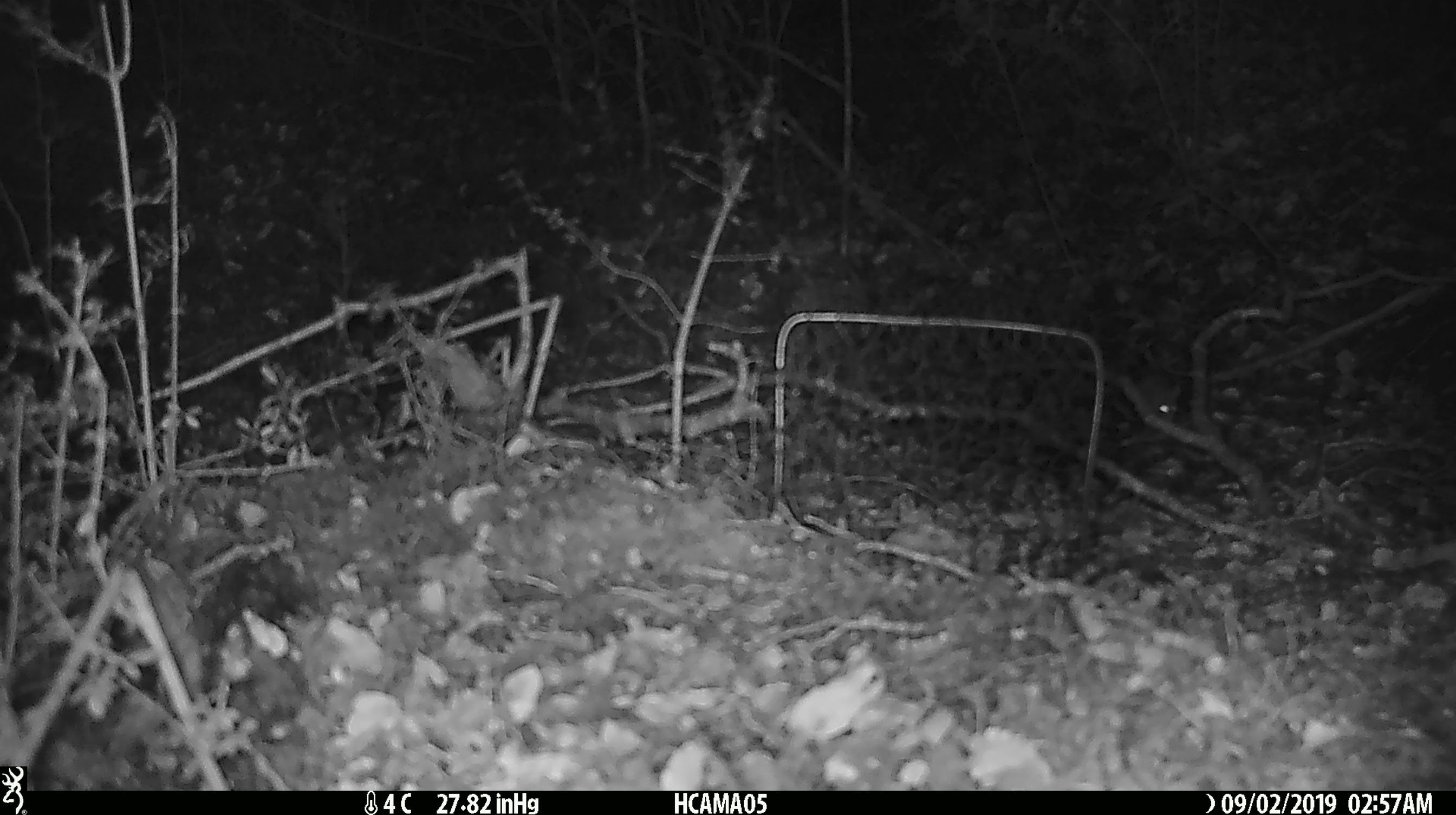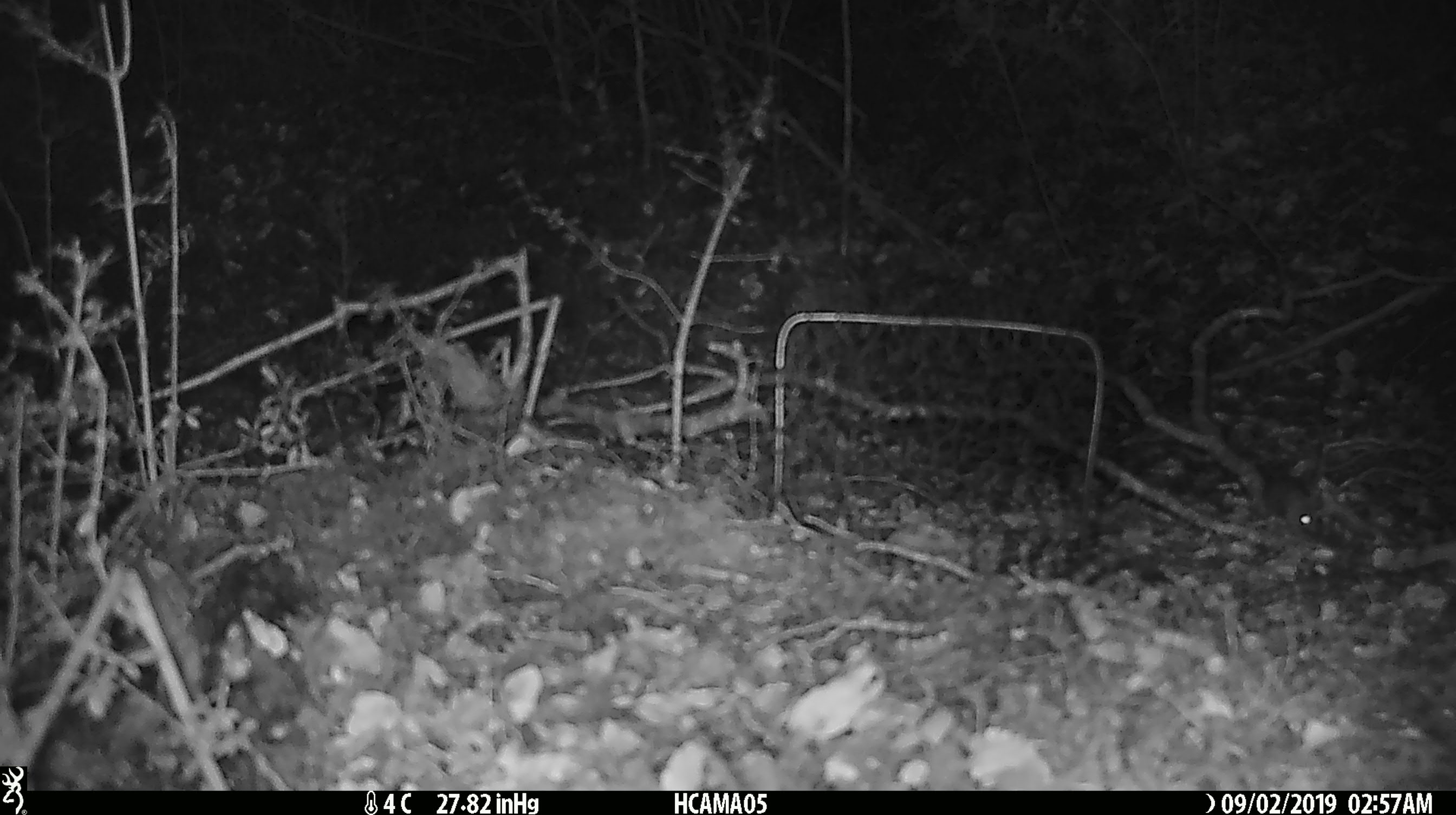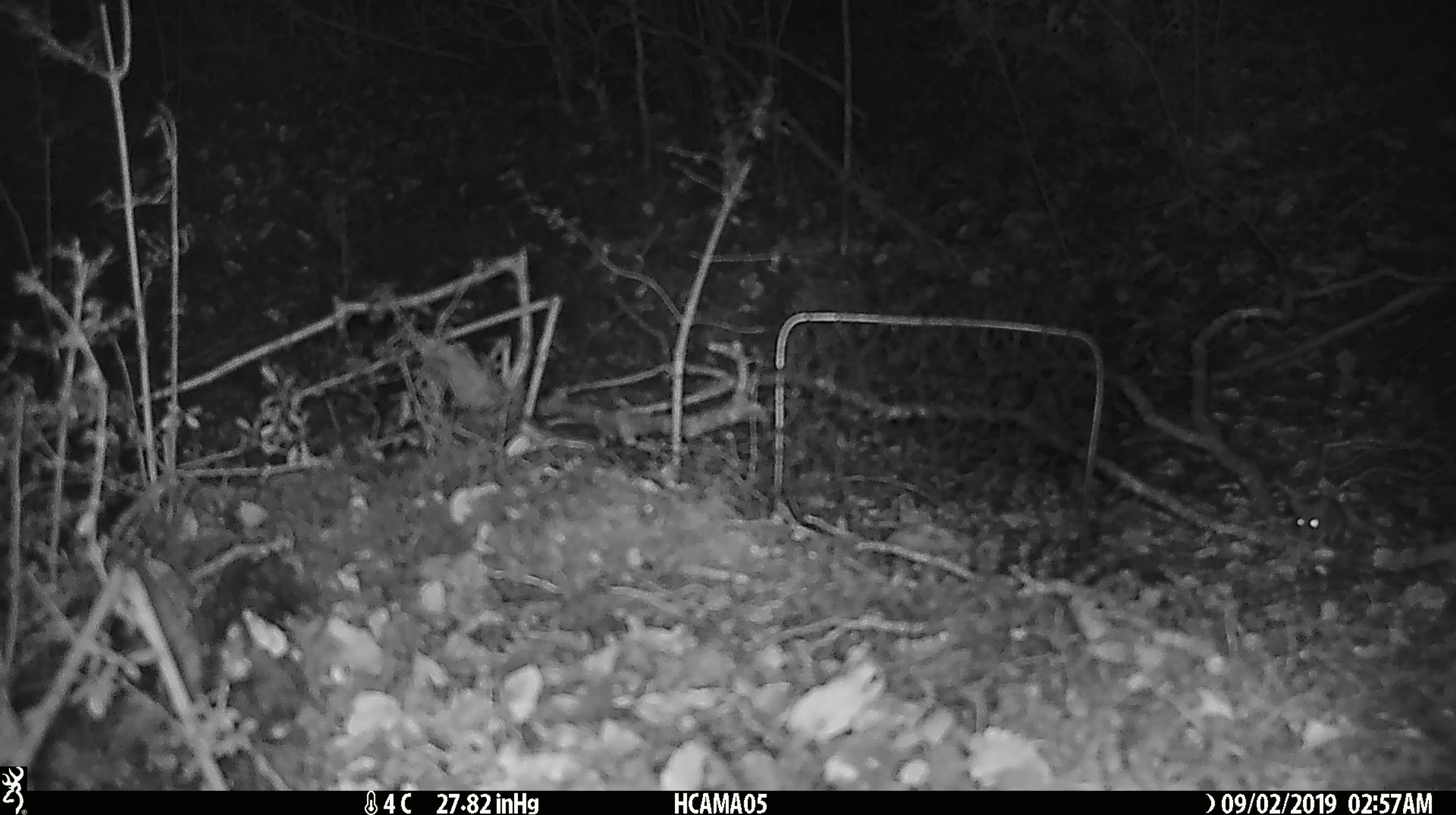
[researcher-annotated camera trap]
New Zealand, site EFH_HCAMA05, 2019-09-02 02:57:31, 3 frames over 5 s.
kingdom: Animalia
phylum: Chordata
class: Mammalia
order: Rodentia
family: Muridae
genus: Mus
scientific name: Mus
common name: mouse